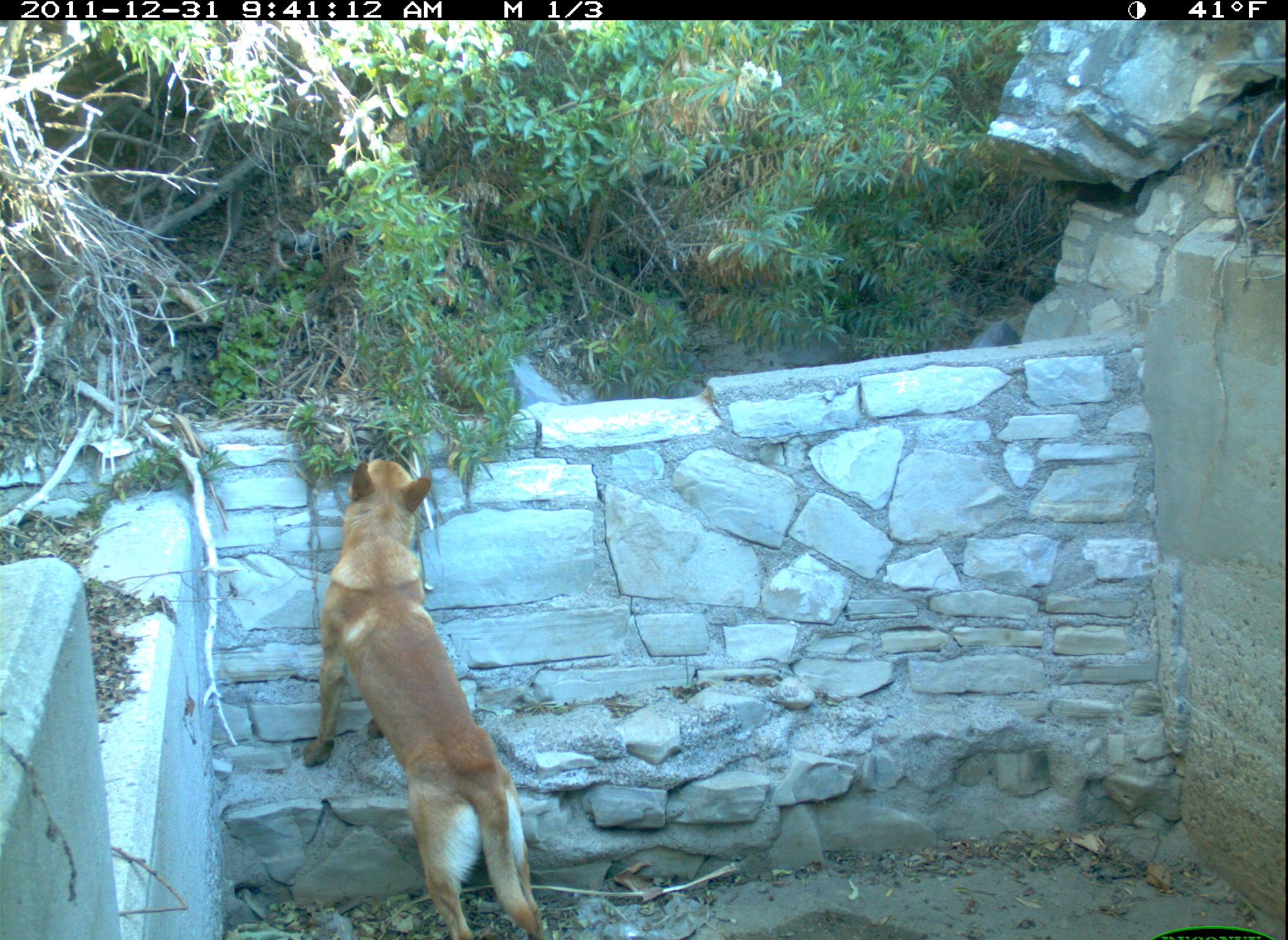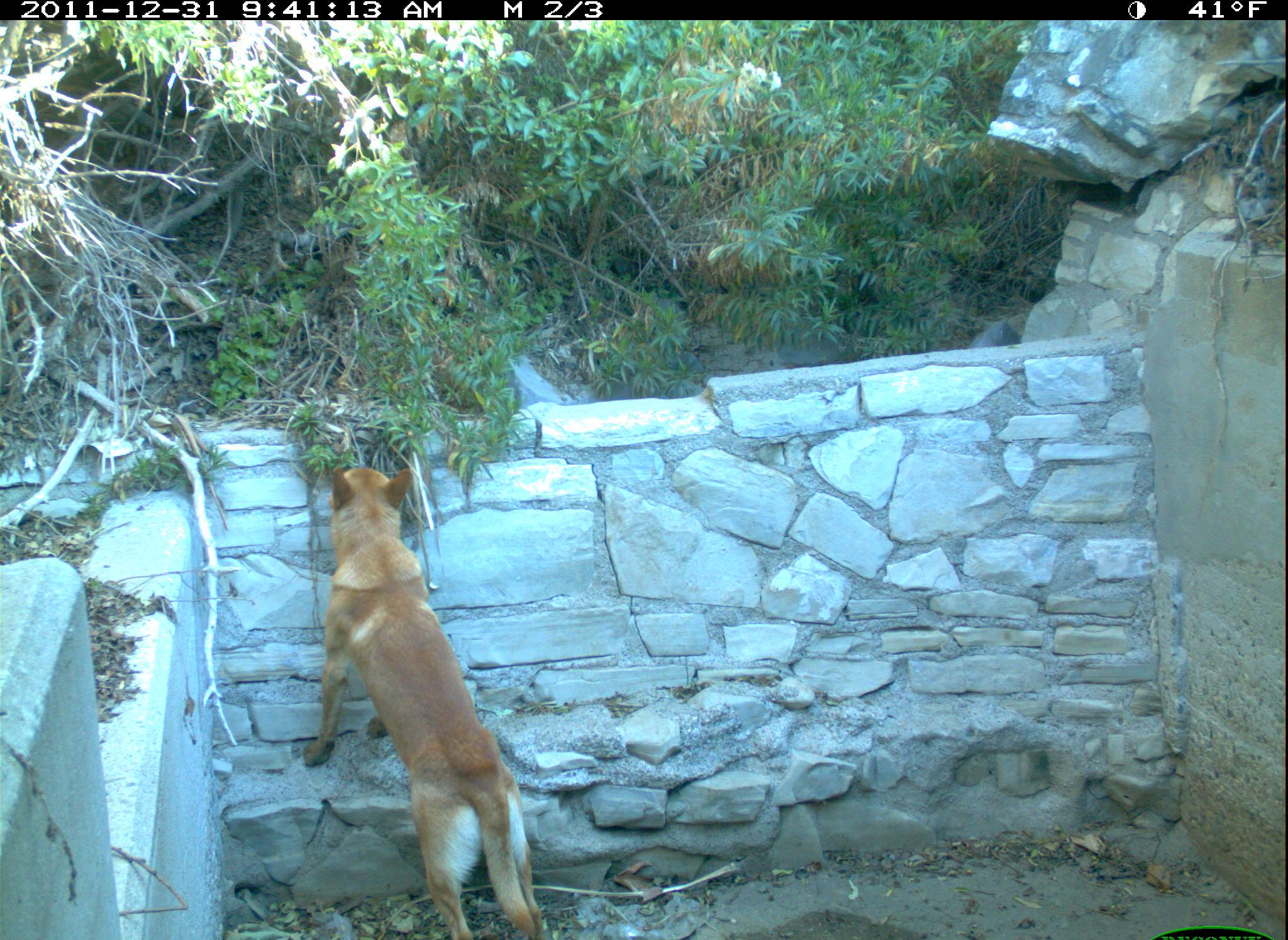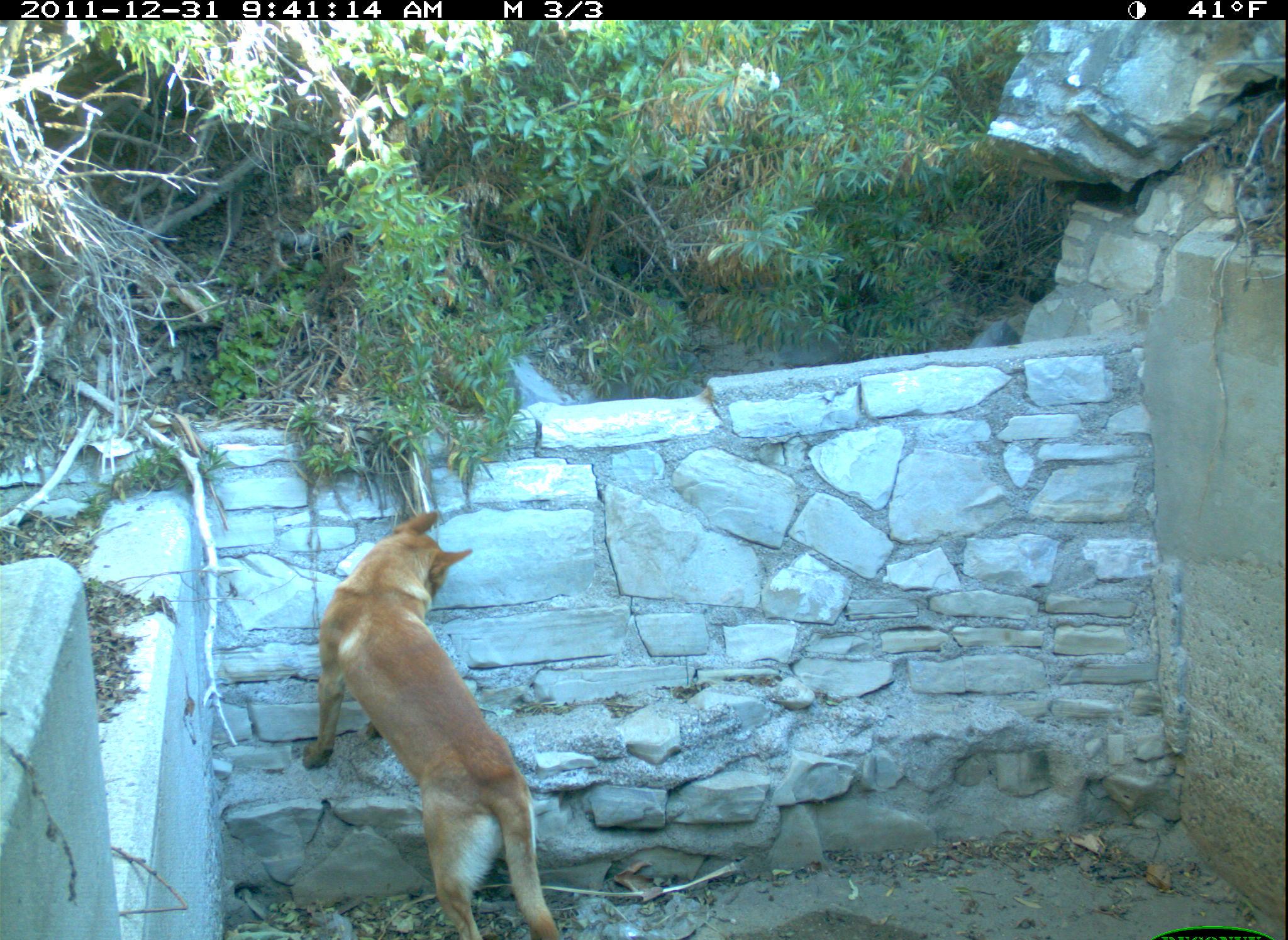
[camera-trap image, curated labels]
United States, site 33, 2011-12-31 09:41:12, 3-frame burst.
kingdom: Animalia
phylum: Chordata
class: Mammalia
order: Carnivora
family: Canidae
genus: Canis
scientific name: Canis familiaris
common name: domestic dog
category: dog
Dog (domestic dog) (Canis familiaris).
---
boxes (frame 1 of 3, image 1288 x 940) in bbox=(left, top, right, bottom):
dog: bbox=(296, 449, 555, 940)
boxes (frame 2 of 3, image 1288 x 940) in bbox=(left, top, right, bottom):
dog: bbox=(287, 461, 543, 940)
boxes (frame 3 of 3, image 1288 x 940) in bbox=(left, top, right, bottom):
dog: bbox=(289, 498, 568, 940)